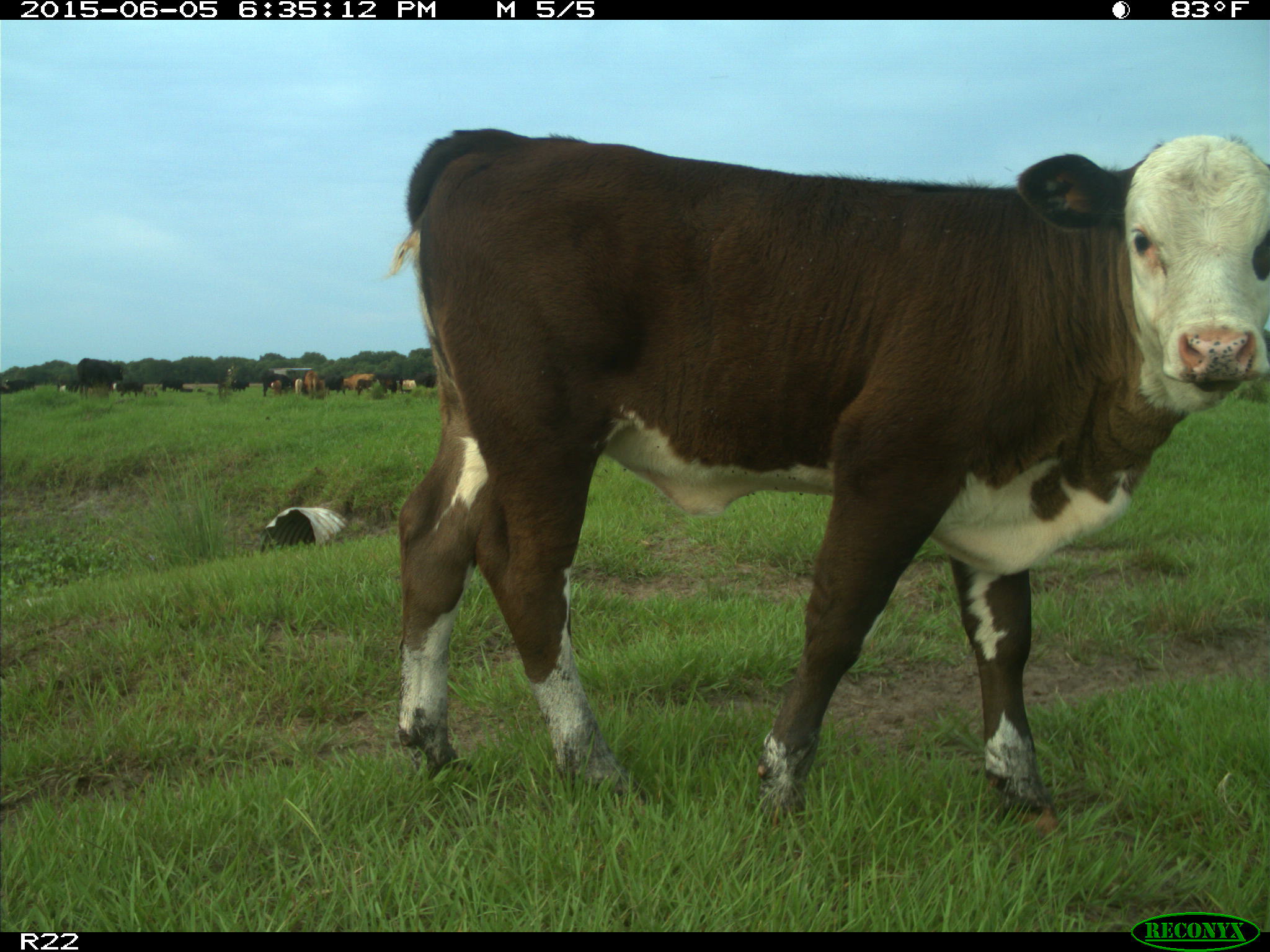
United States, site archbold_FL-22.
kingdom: Animalia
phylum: Chordata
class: Mammalia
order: Artiodactyla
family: Bovidae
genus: Bos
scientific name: Bos taurus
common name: domestic cow